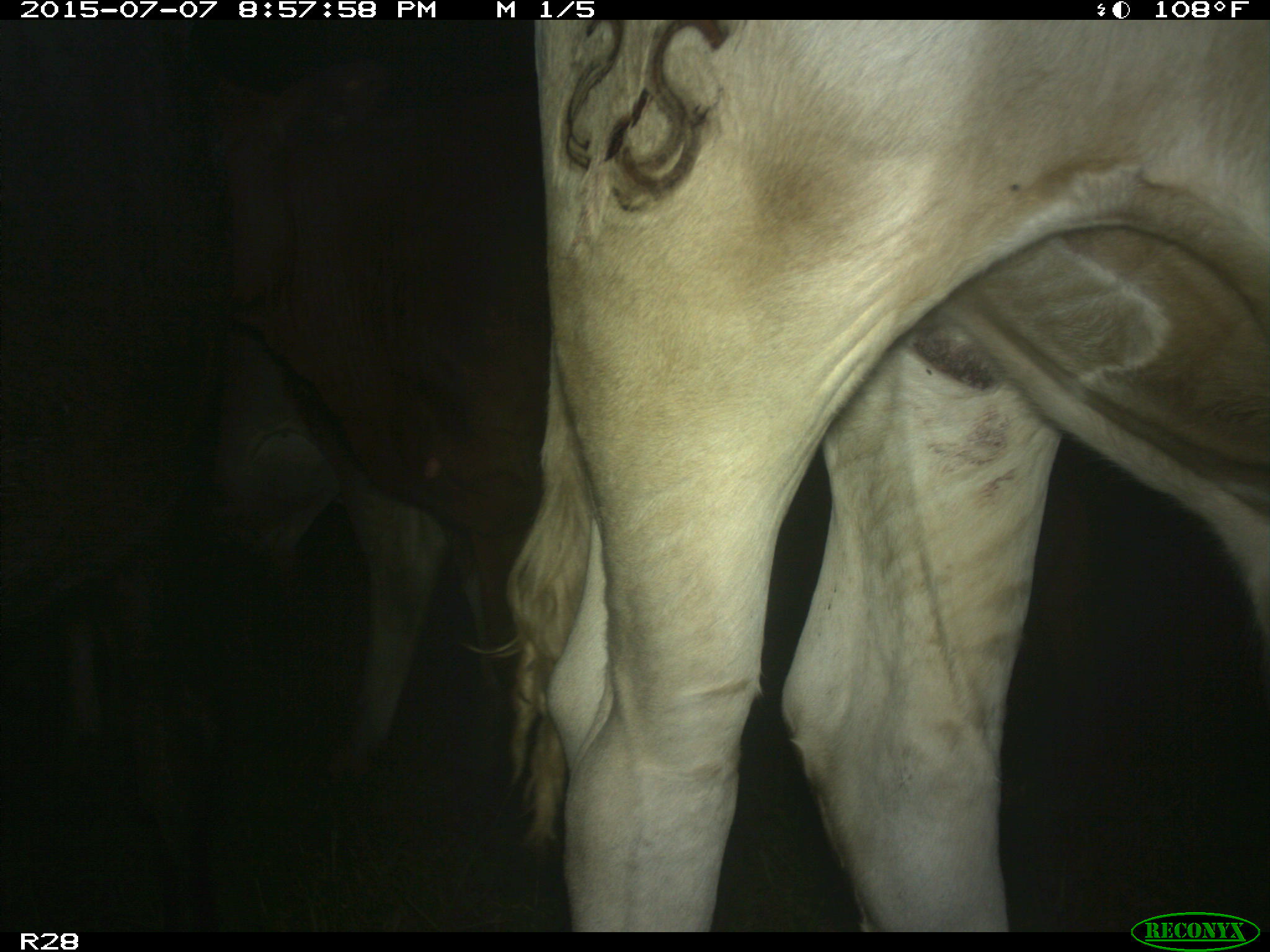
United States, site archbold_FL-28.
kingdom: Animalia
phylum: Chordata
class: Mammalia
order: Artiodactyla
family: Bovidae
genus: Bos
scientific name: Bos taurus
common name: domestic cow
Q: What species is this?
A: Bos taurus (domestic cow).